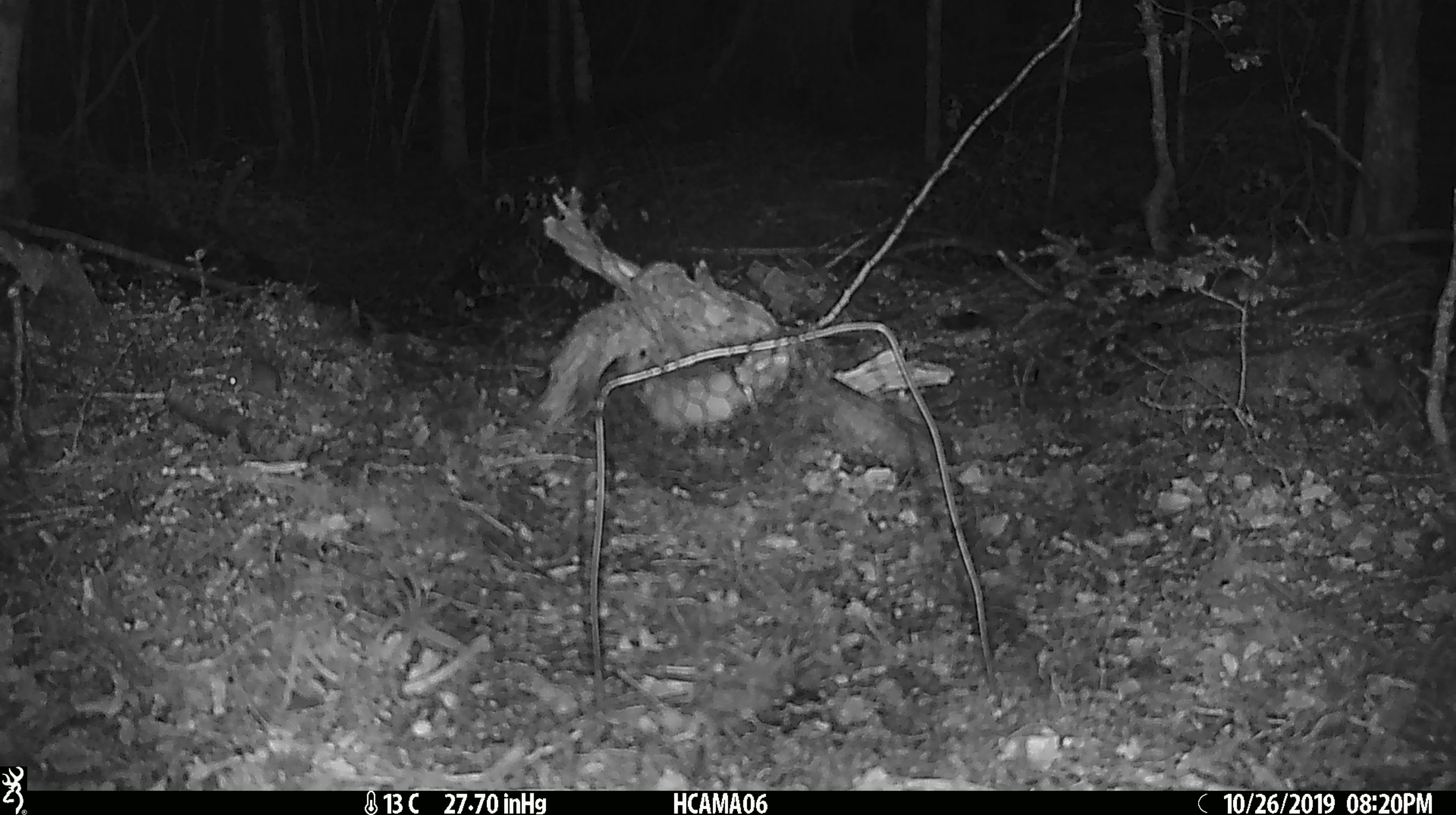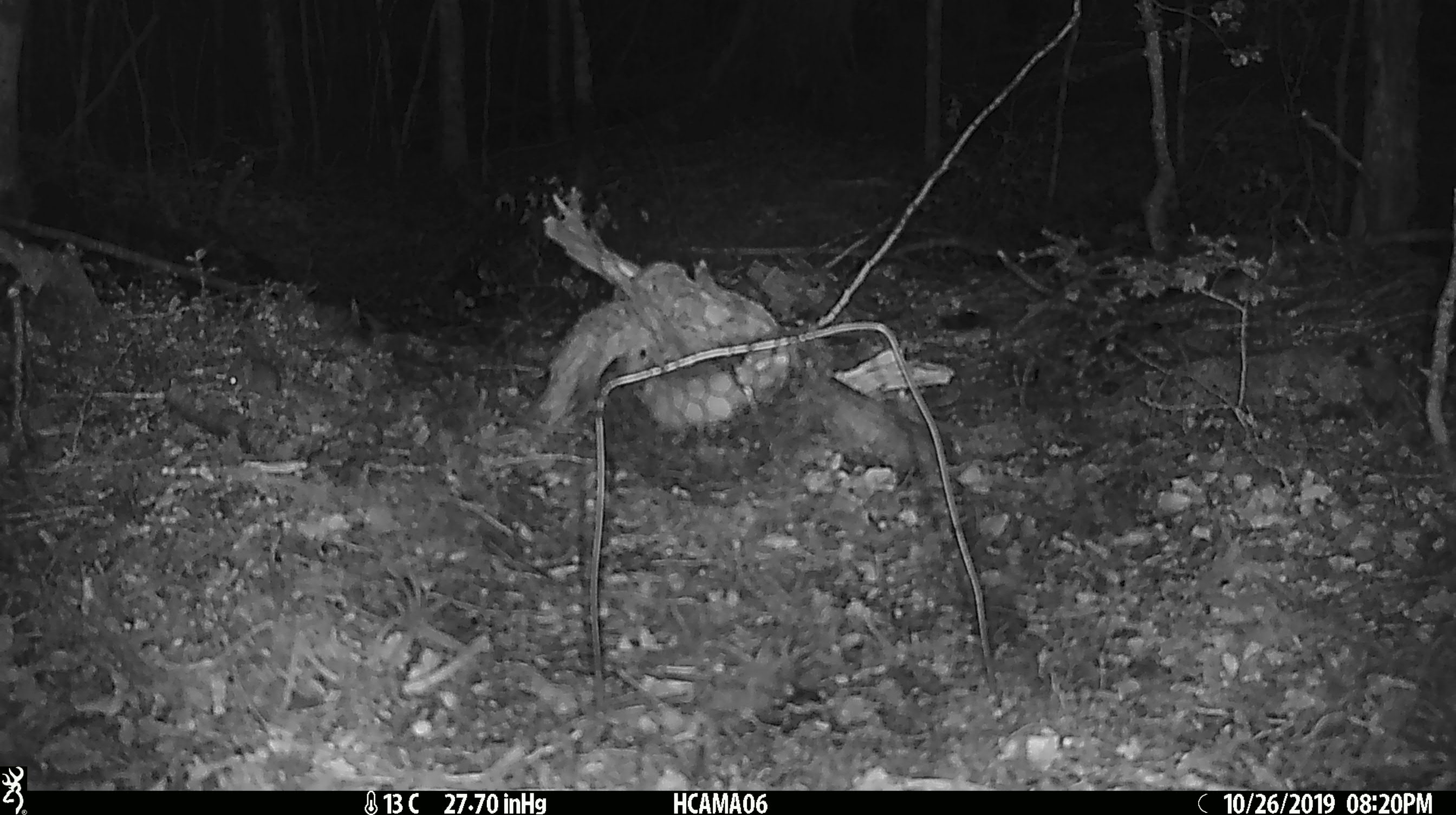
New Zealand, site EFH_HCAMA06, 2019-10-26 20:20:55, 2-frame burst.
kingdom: Animalia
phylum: Chordata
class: Mammalia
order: Rodentia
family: Muridae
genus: Mus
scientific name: Mus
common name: mouse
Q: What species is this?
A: Mouse (Mus).